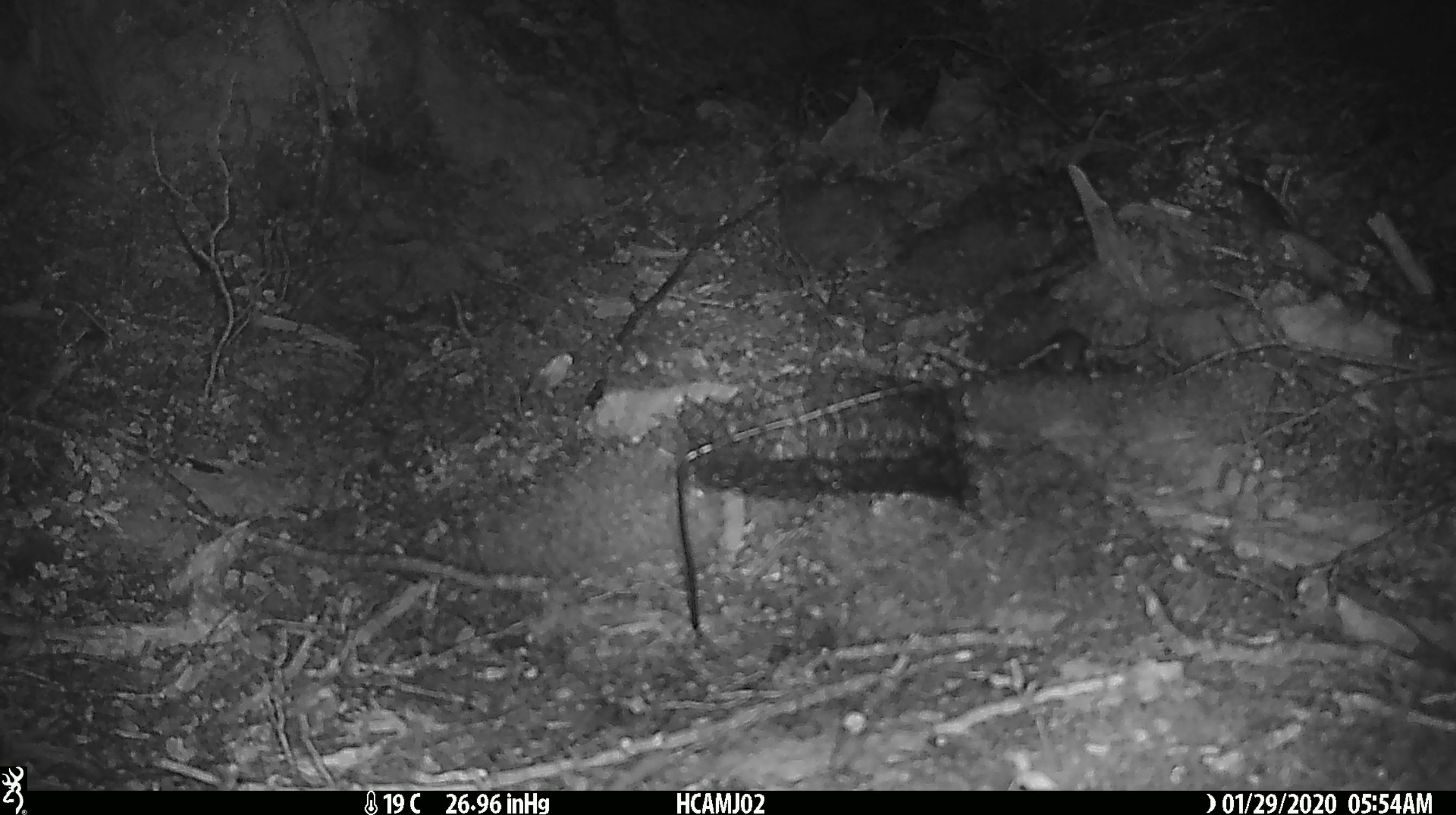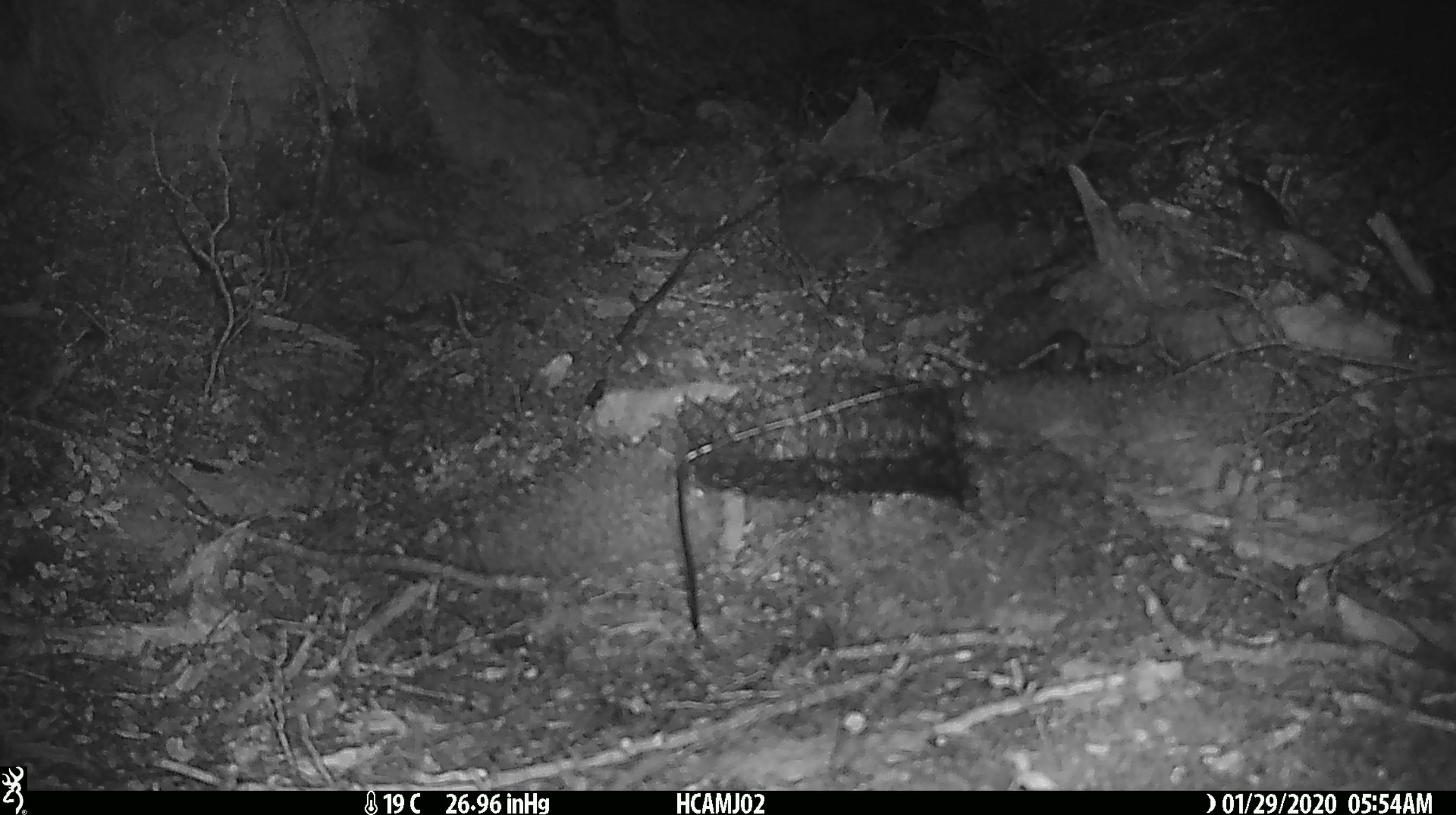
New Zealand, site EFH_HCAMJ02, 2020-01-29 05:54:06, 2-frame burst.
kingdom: Animalia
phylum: Chordata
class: Mammalia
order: Rodentia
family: Muridae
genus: Mus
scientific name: Mus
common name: mouse